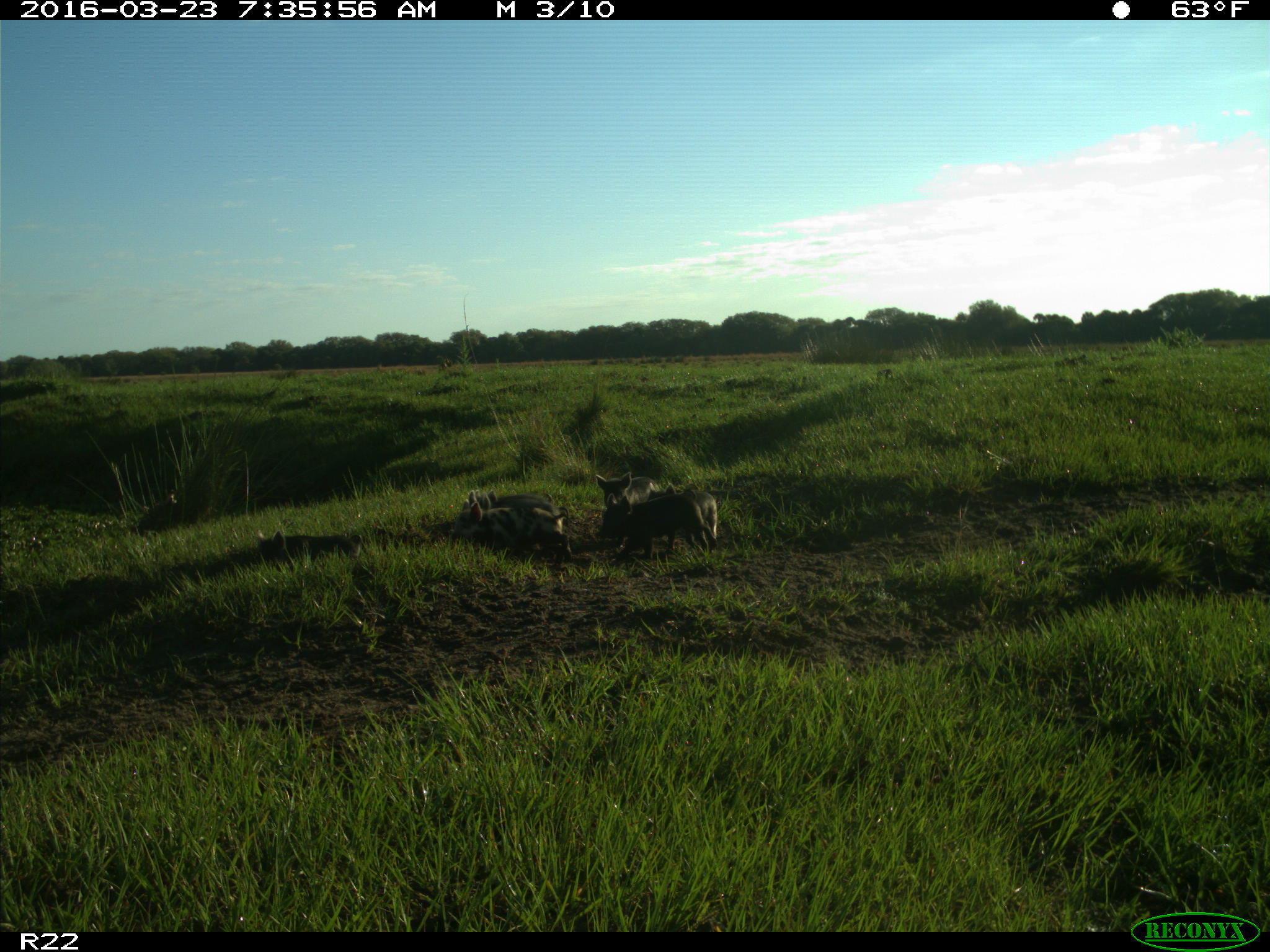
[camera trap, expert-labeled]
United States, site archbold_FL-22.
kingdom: Animalia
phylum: Chordata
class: Mammalia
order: Artiodactyla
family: Suidae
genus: Sus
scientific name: Sus scrofa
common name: wild boar